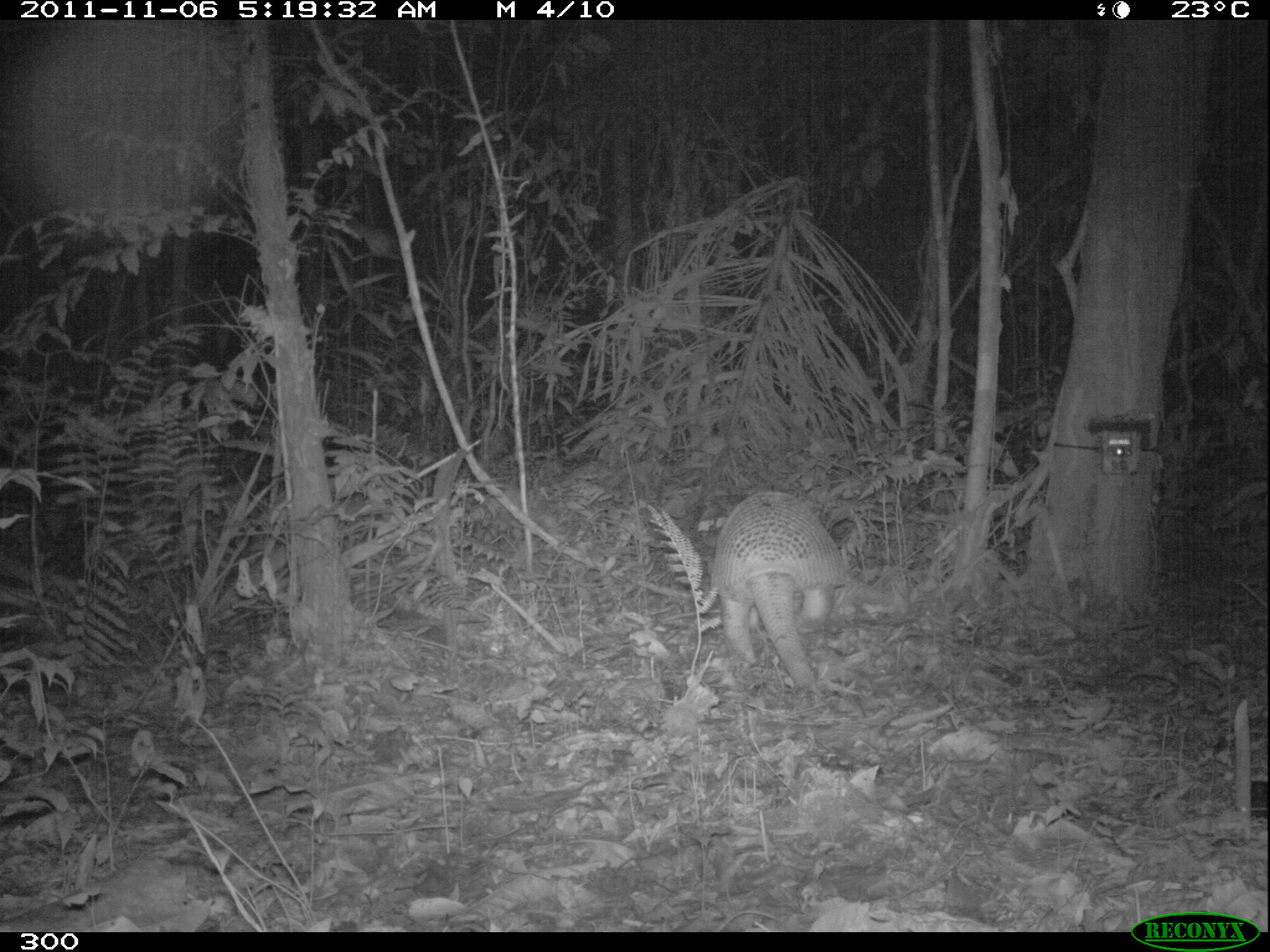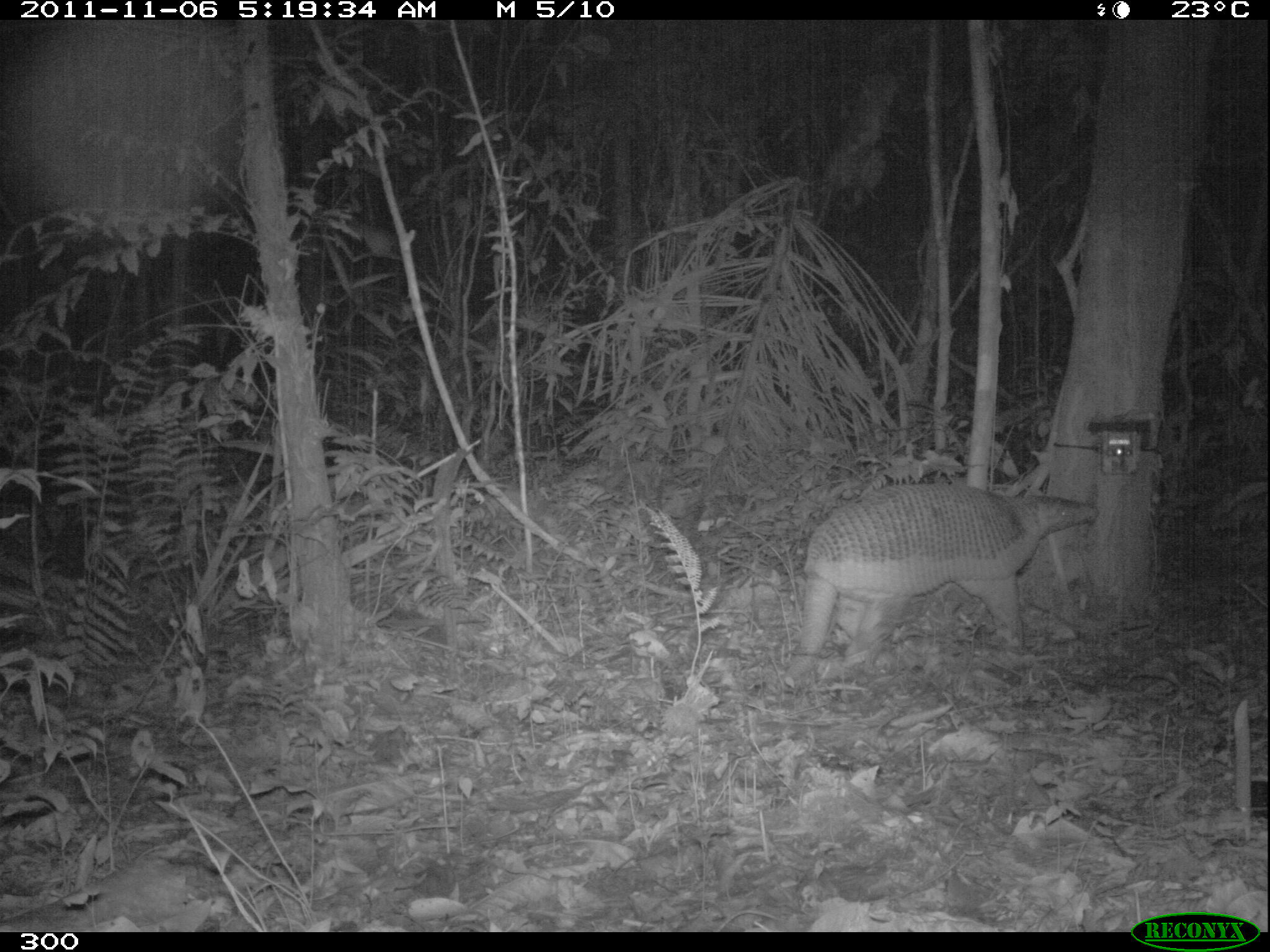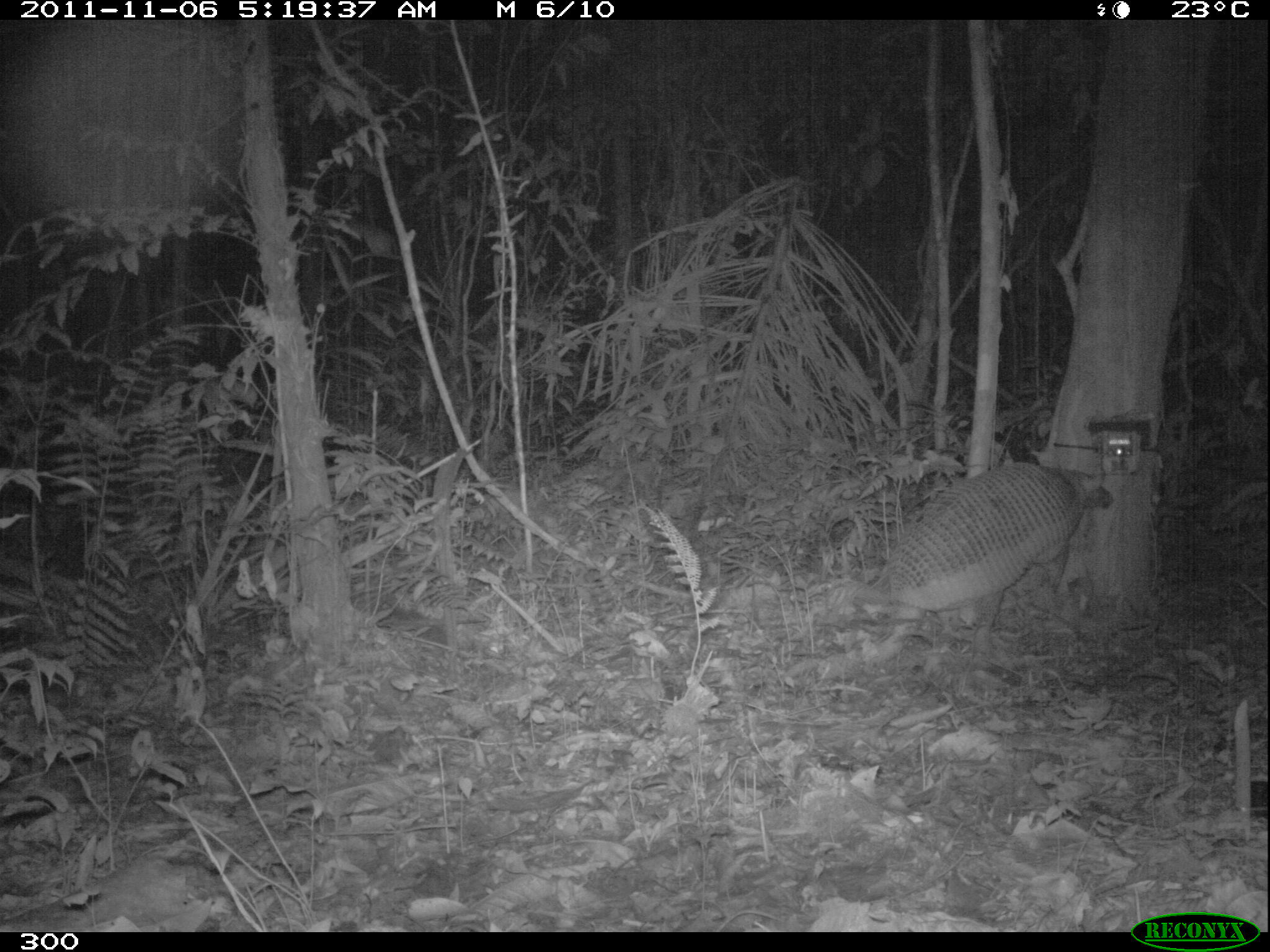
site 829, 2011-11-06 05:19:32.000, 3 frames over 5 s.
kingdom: Animalia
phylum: Chordata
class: Mammalia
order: Cingulata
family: Chlamyphoridae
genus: Priodontes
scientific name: Priodontes maximus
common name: giant armadillo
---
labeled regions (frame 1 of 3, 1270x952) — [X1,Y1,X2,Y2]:
priodontes maximus: [709,491,846,693]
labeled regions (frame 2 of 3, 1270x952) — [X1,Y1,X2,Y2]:
priodontes maximus: [782,481,1098,689]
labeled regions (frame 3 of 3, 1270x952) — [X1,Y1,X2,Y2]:
priodontes maximus: [818,459,1111,674]